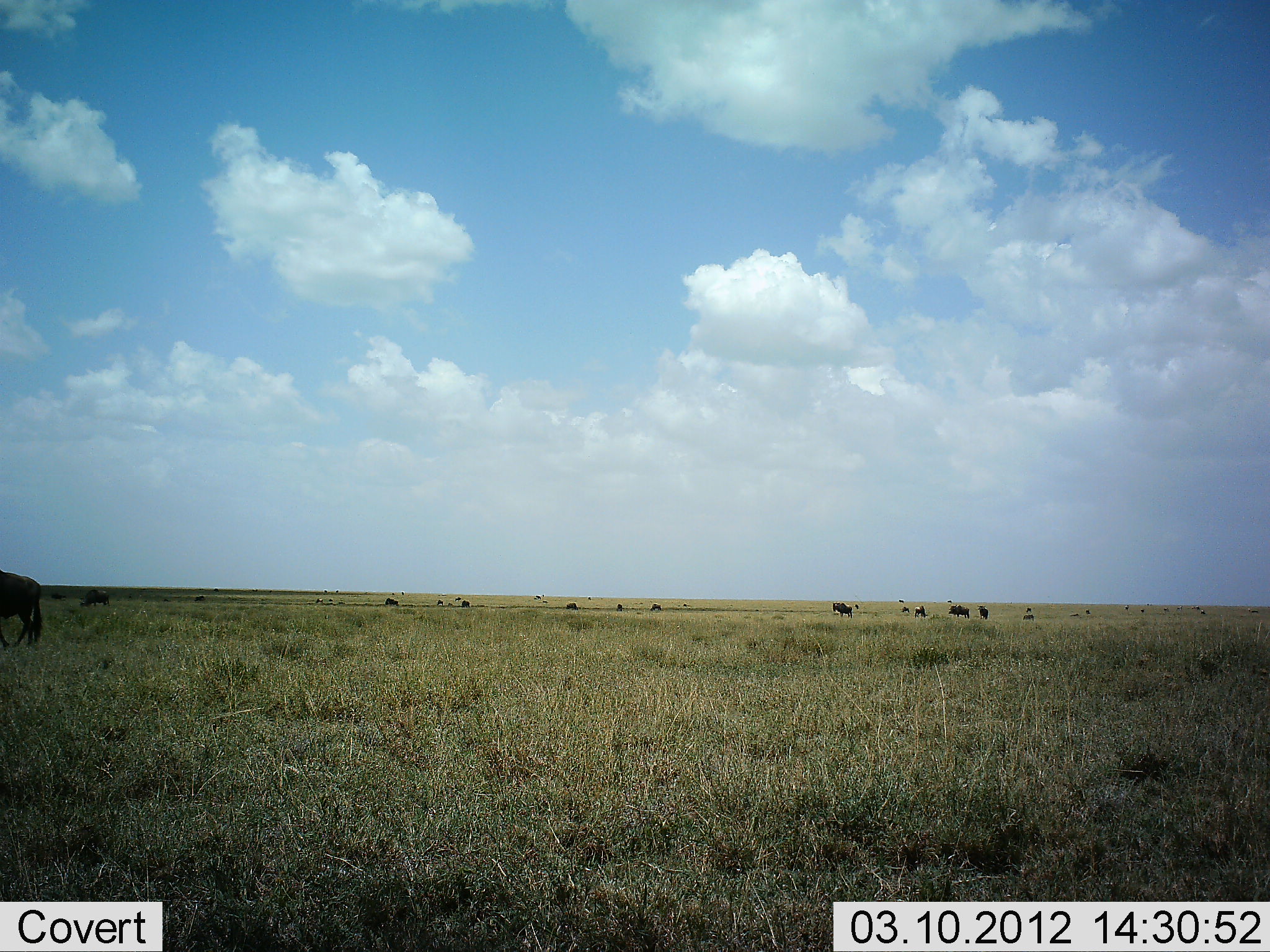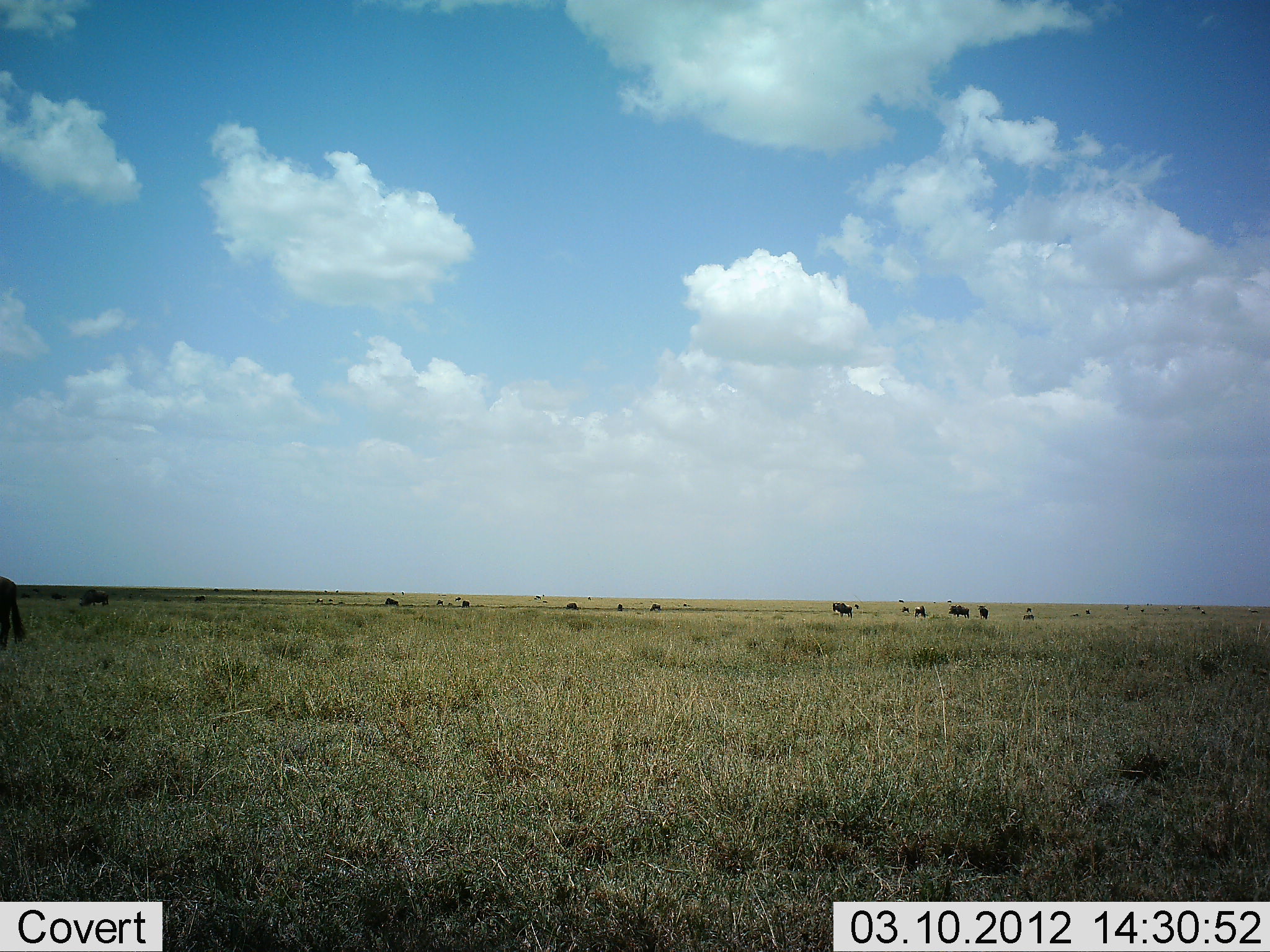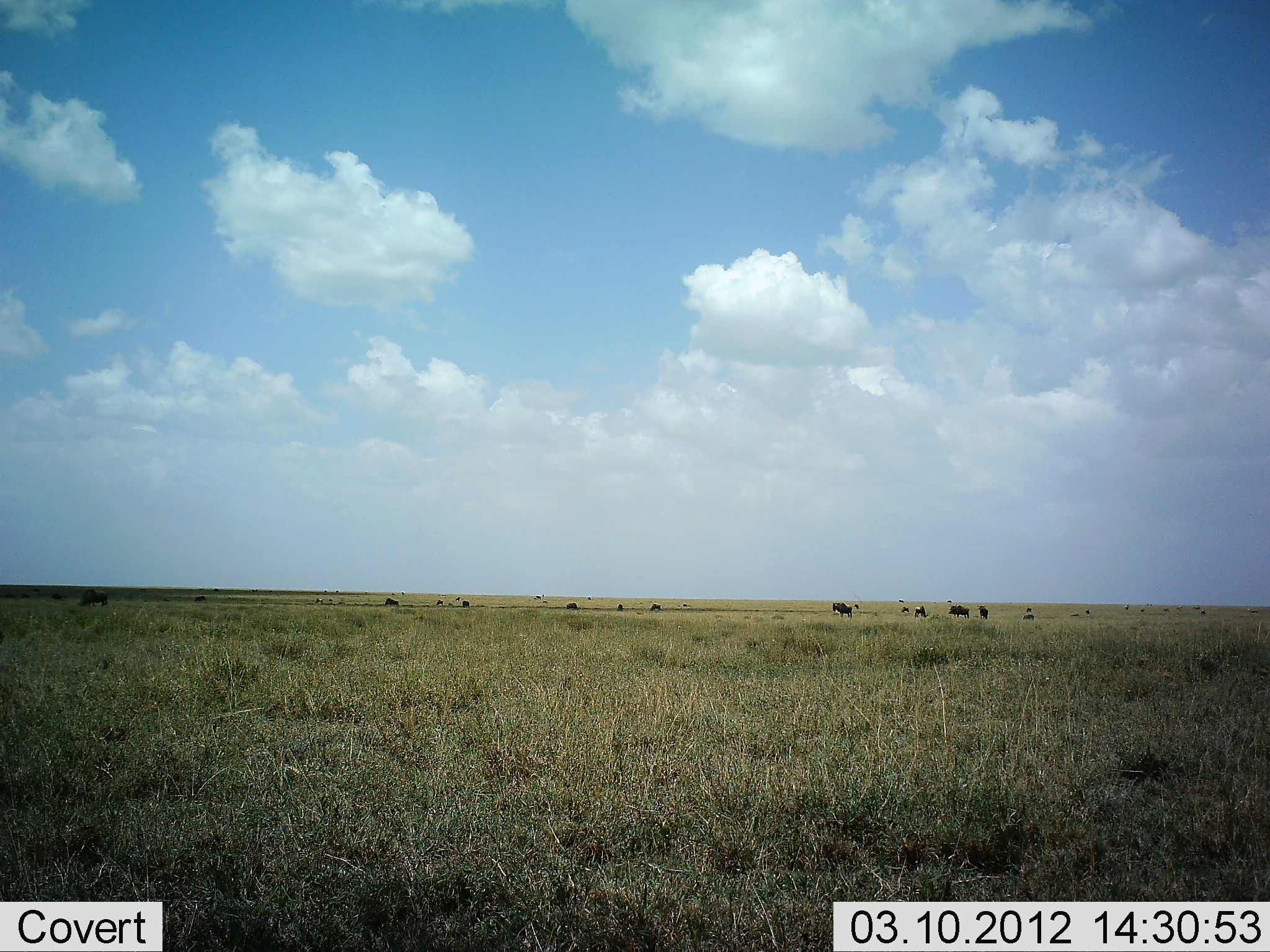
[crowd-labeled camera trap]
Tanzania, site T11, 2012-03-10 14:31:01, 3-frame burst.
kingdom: Animalia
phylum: Chordata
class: Mammalia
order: Artiodactyla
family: Bovidae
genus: Connochaetes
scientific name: Connochaetes taurinus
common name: blue wildebeest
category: wildebeest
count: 11-50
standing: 61%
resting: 0%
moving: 61%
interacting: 0%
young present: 0%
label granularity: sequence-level